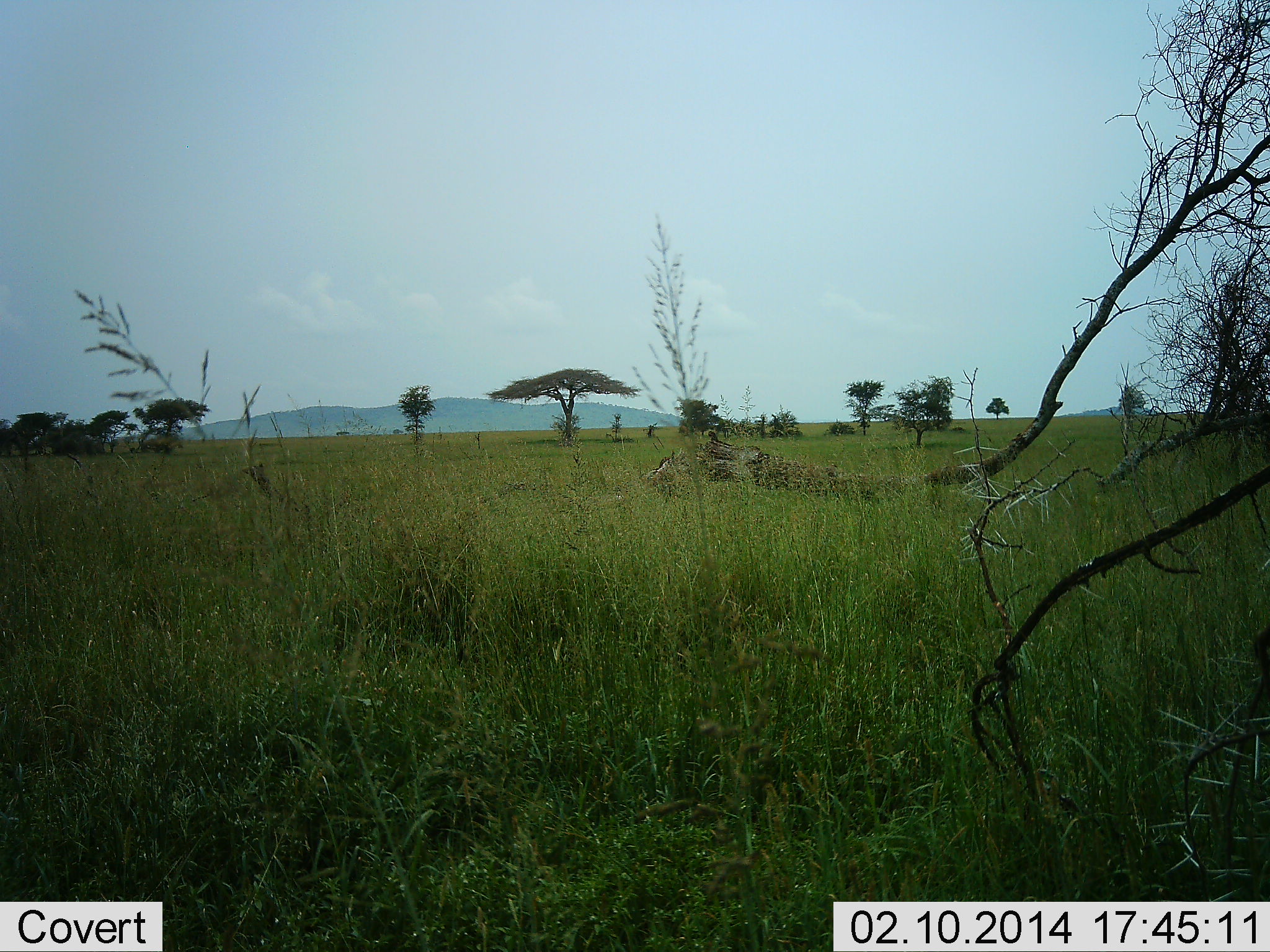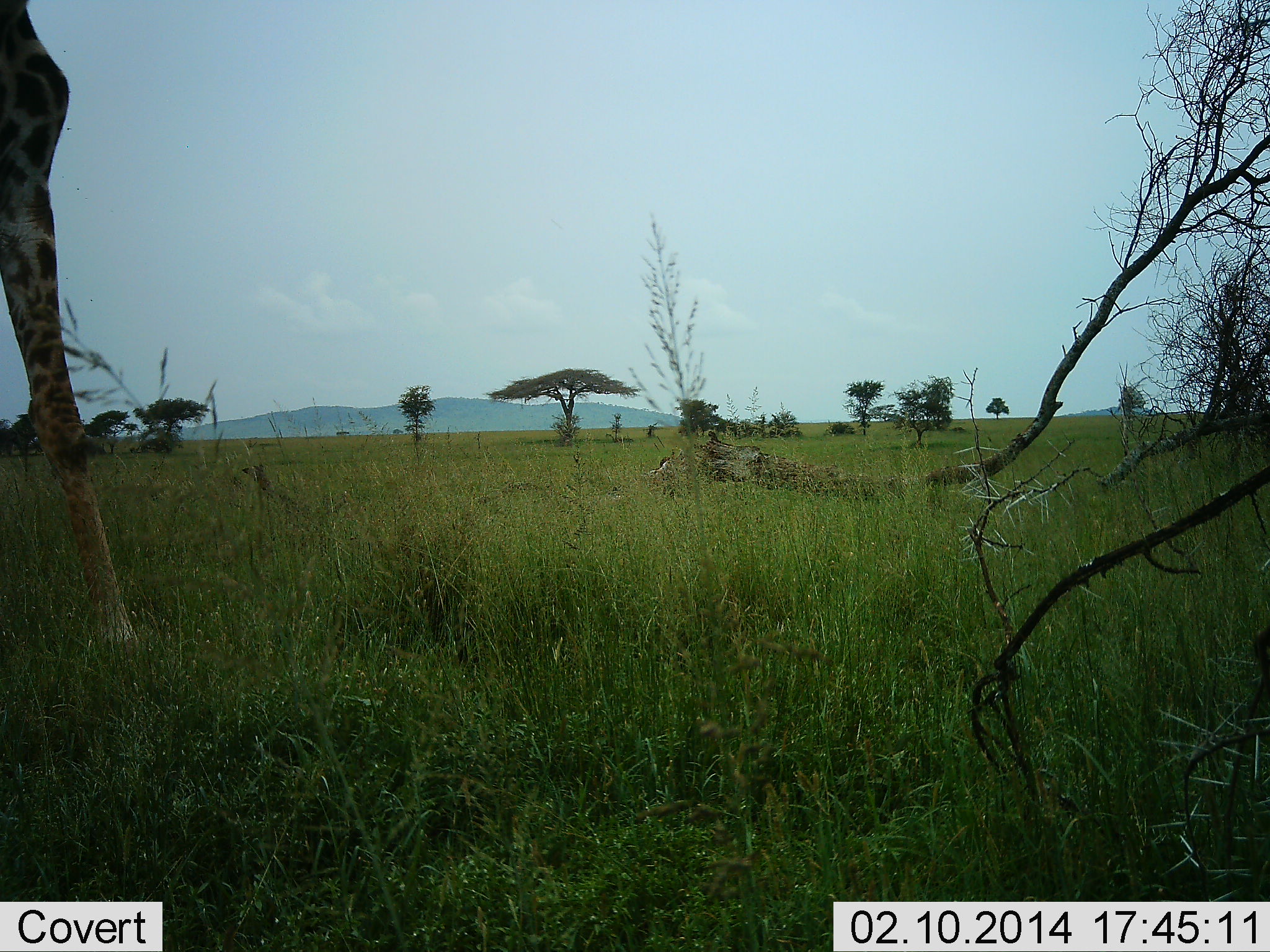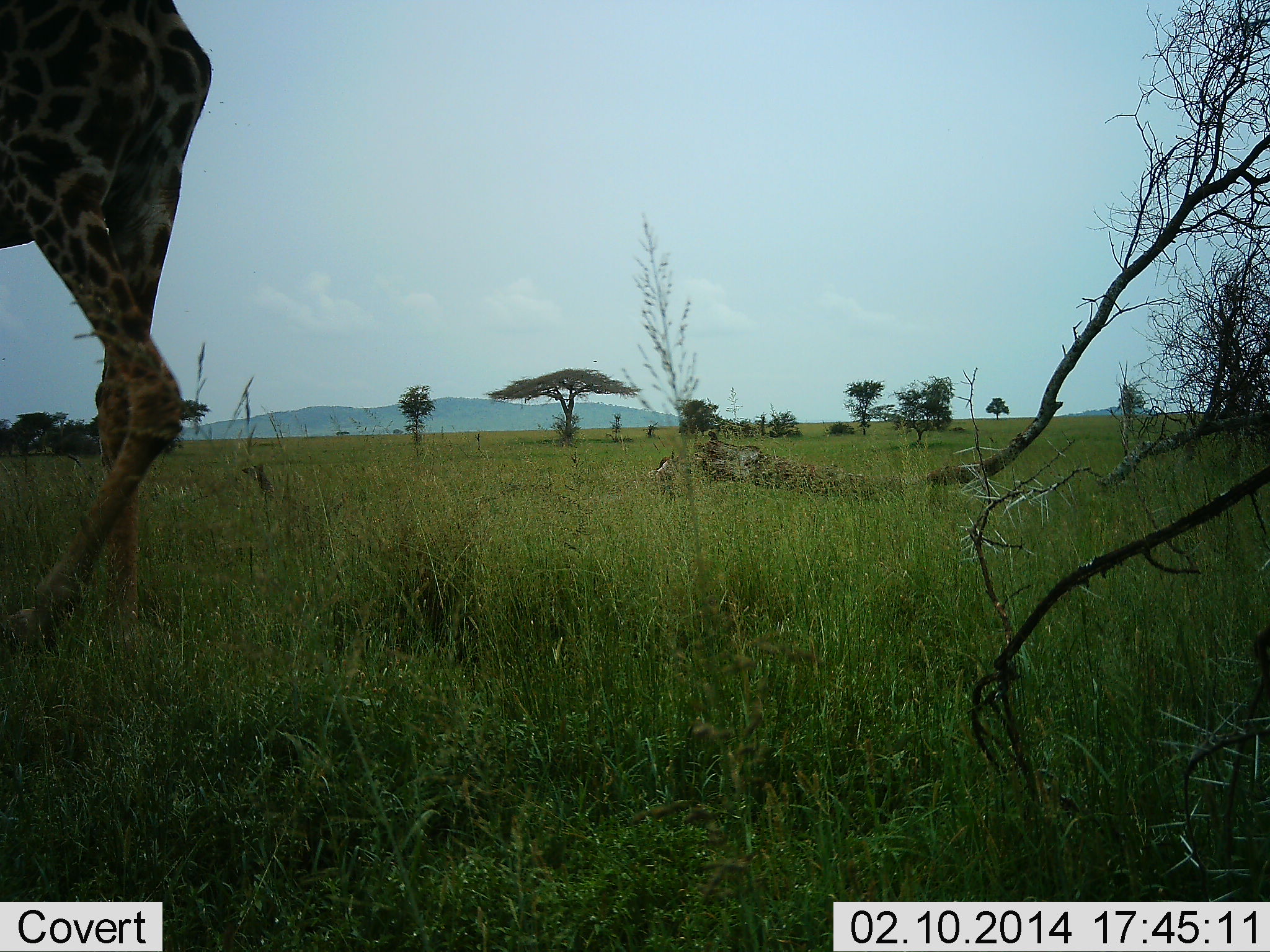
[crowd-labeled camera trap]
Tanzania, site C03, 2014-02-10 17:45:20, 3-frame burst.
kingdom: Animalia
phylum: Chordata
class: Mammalia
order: Artiodactyla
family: Giraffidae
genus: Giraffa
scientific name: Giraffa camelopardalis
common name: giraffe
Giraffe (Giraffa camelopardalis), count 1. Behavior (volunteer vote fractions): standing 0%, resting 0%, moving 100%, interacting 0%. Young present (vote fraction): 0%. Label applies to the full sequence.